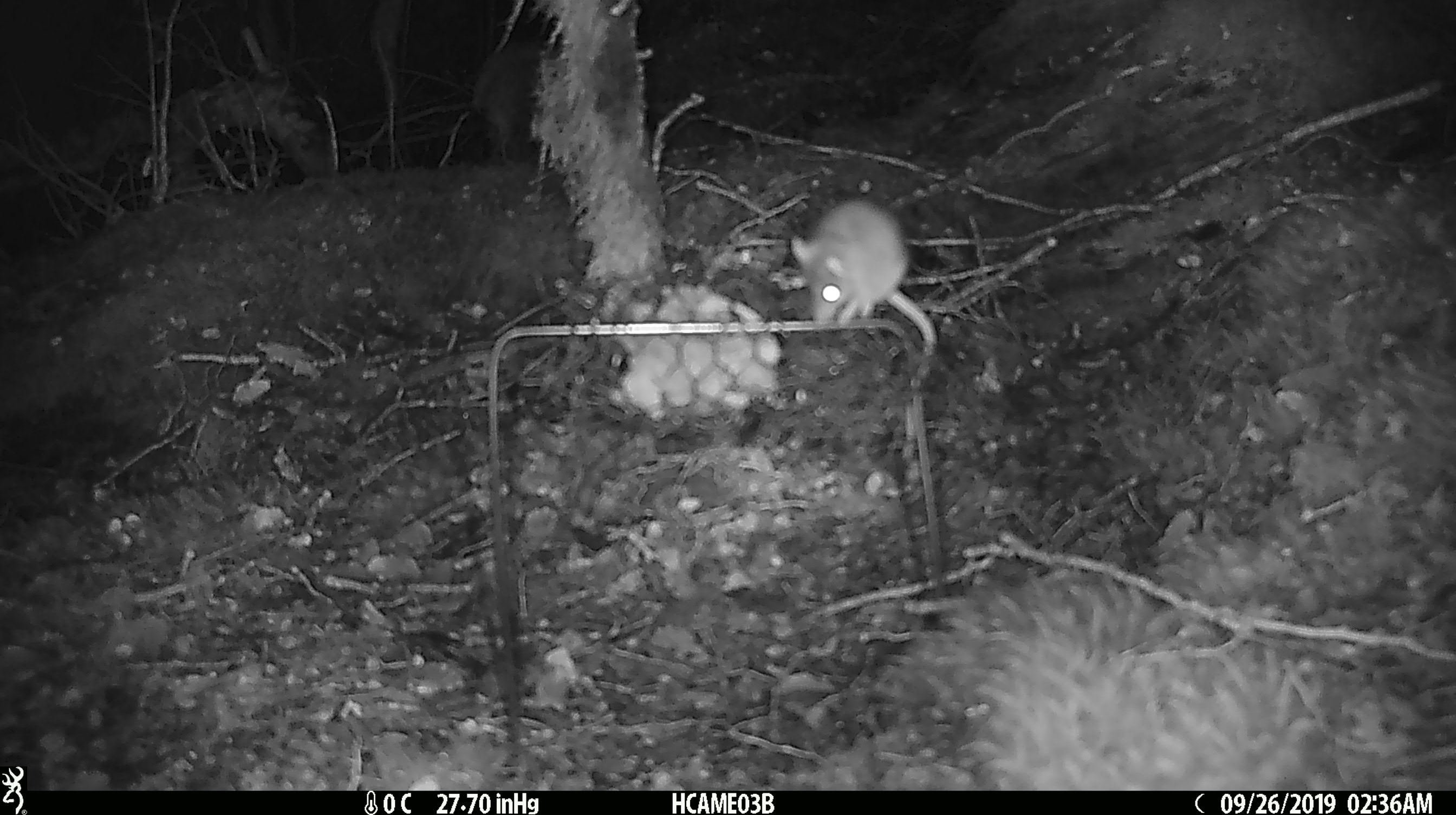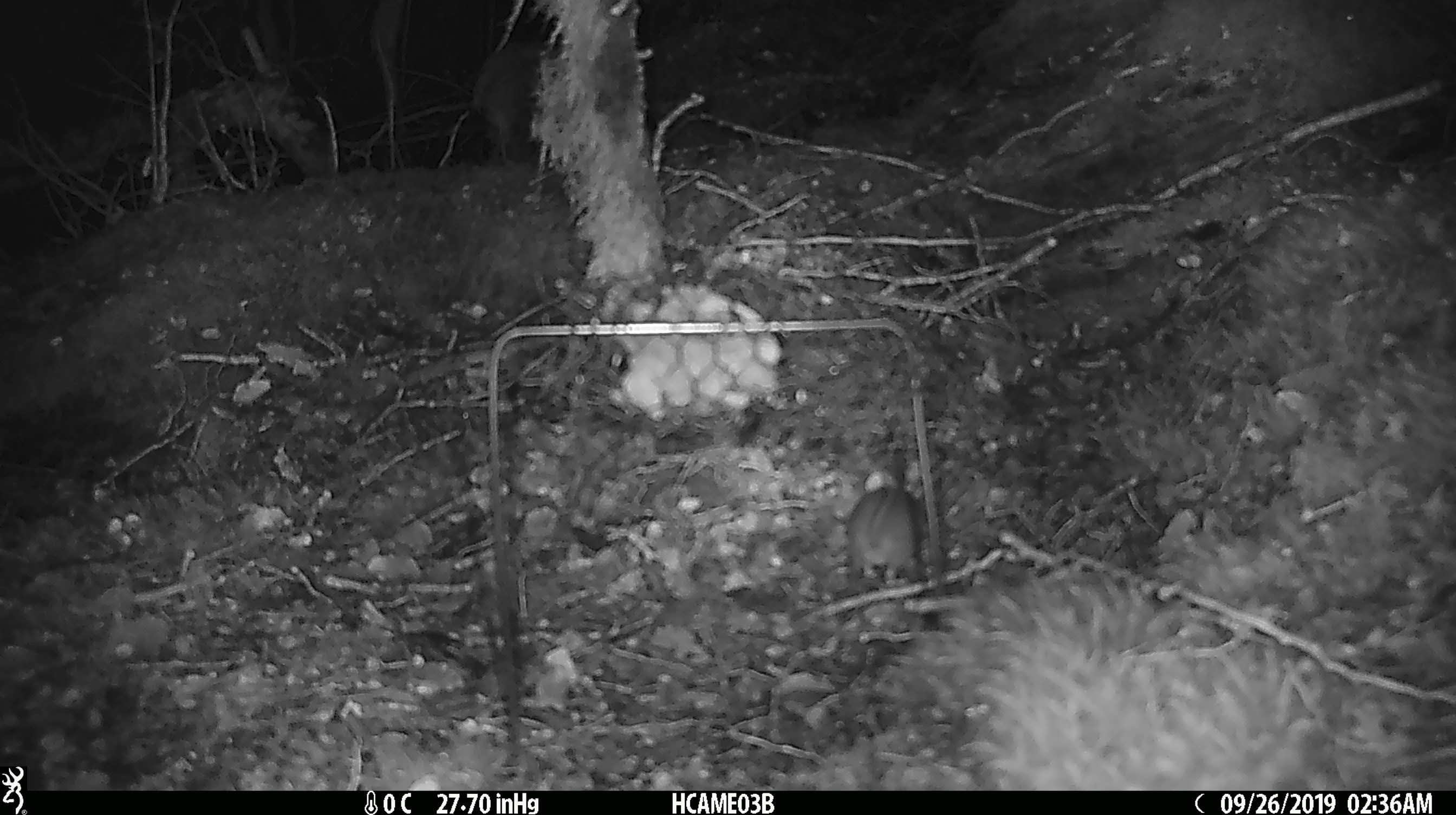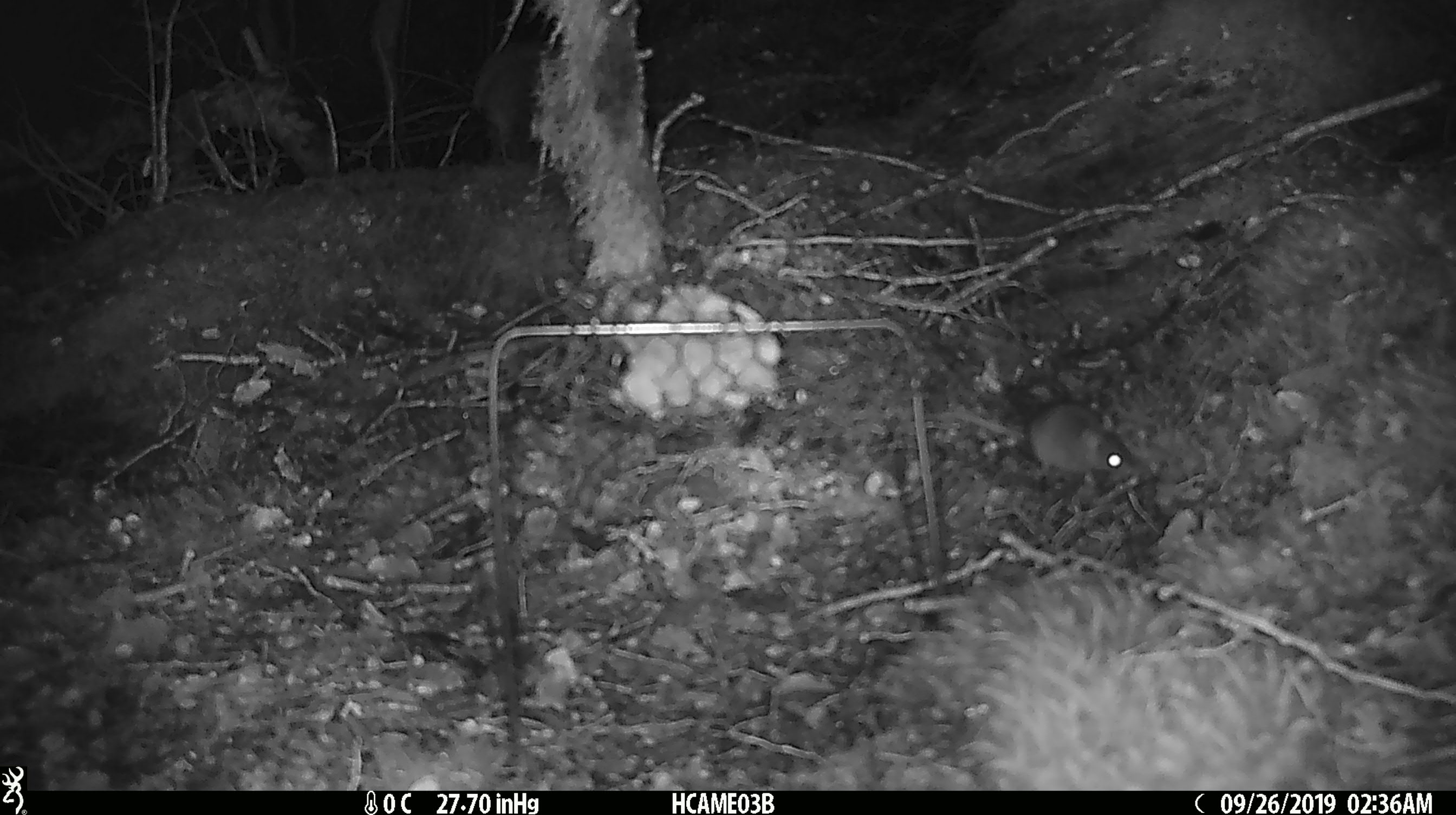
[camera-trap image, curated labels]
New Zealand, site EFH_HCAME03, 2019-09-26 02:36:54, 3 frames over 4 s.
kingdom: Animalia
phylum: Chordata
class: Mammalia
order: Rodentia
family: Muridae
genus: Mus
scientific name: Mus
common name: mouse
Mouse (Mus).